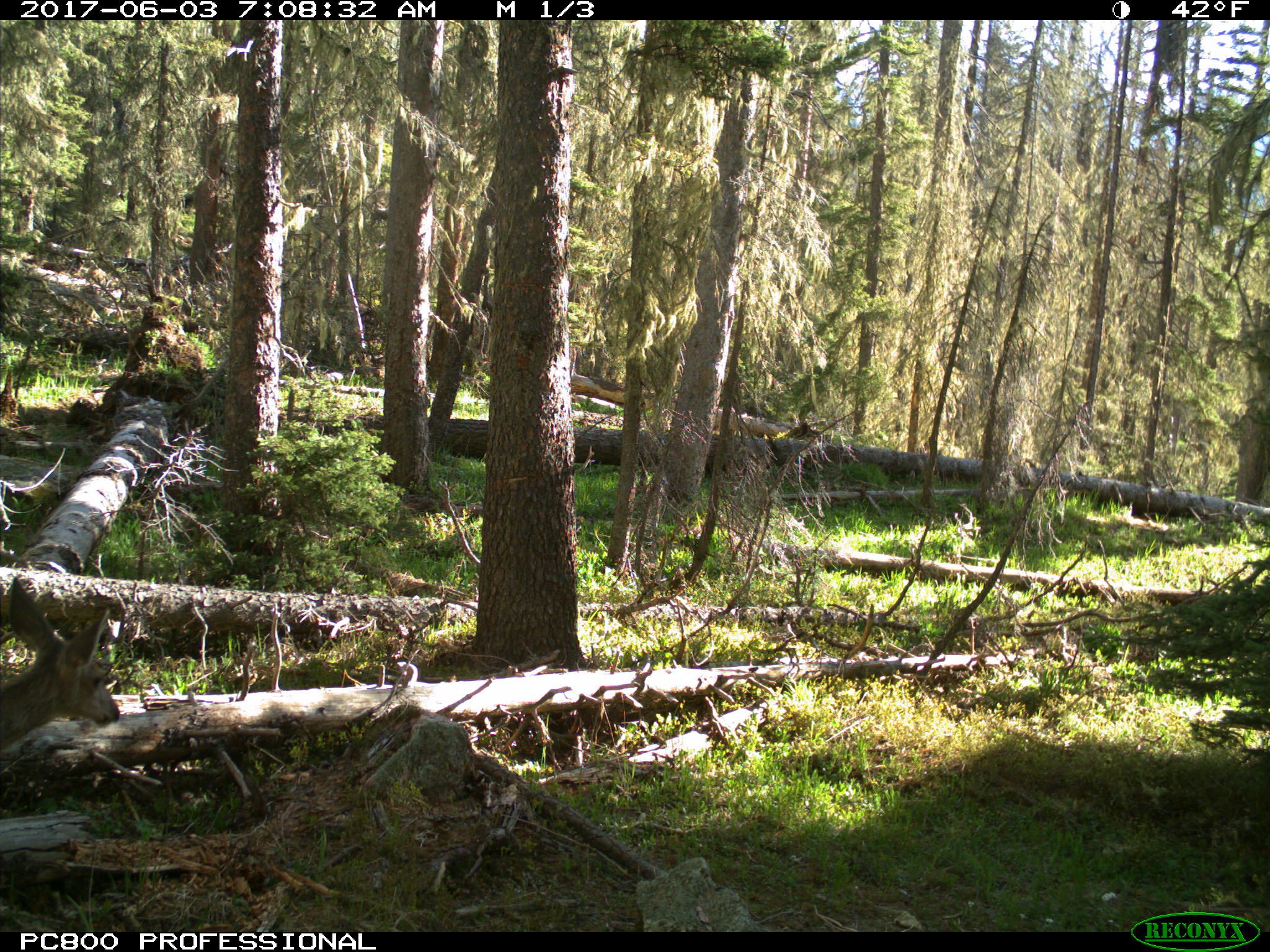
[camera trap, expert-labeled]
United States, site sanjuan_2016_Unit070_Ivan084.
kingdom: Animalia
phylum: Chordata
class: Mammalia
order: Artiodactyla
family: Cervidae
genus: Odocoileus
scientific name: Odocoileus hemionus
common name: mule deer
Odocoileus hemionus (mule deer).